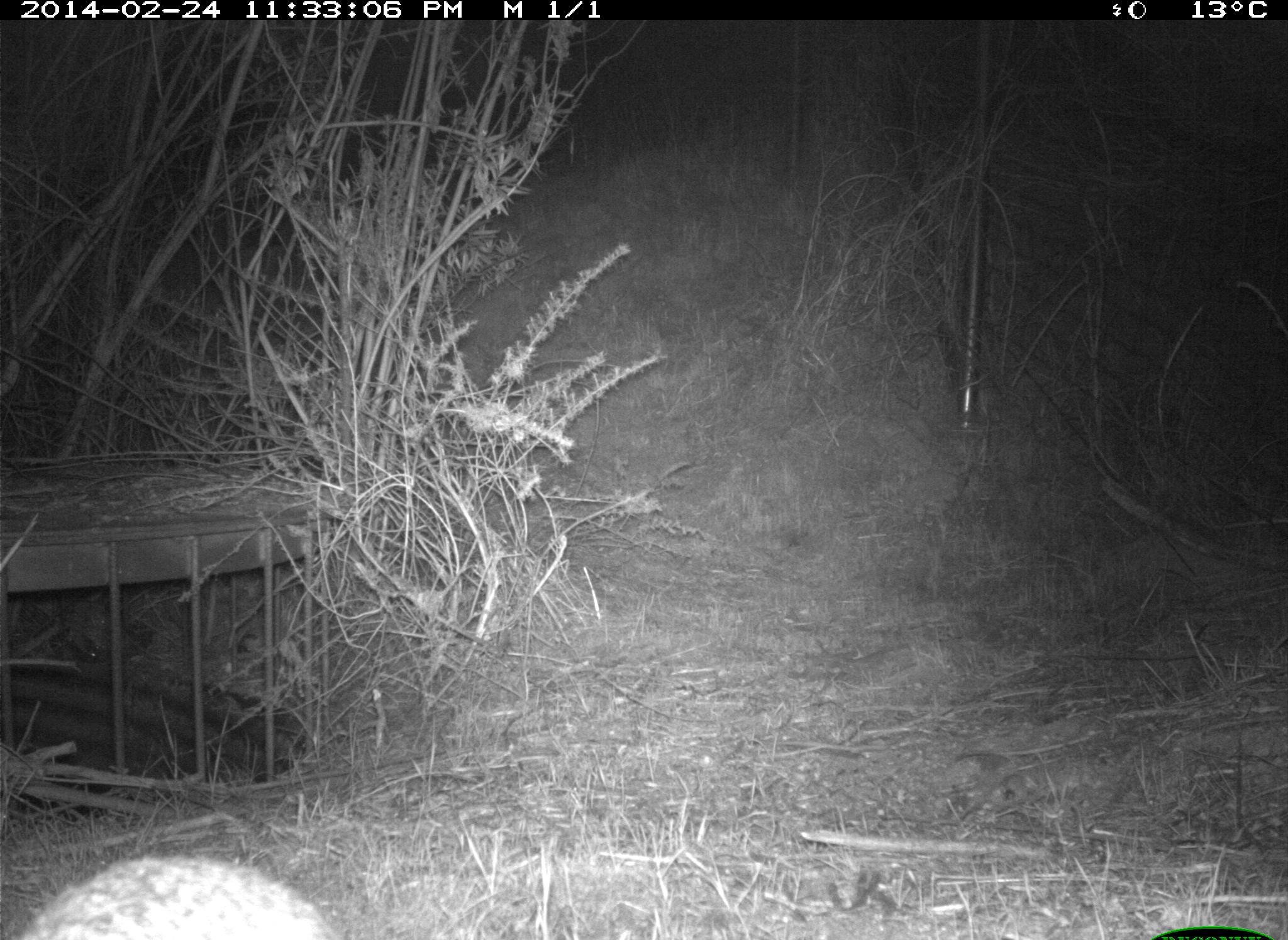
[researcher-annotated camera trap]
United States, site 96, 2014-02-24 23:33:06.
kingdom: Animalia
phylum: Chordata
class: Mammalia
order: Lagomorpha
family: Leporidae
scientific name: Leporidae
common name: rabbits and hares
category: rabbit